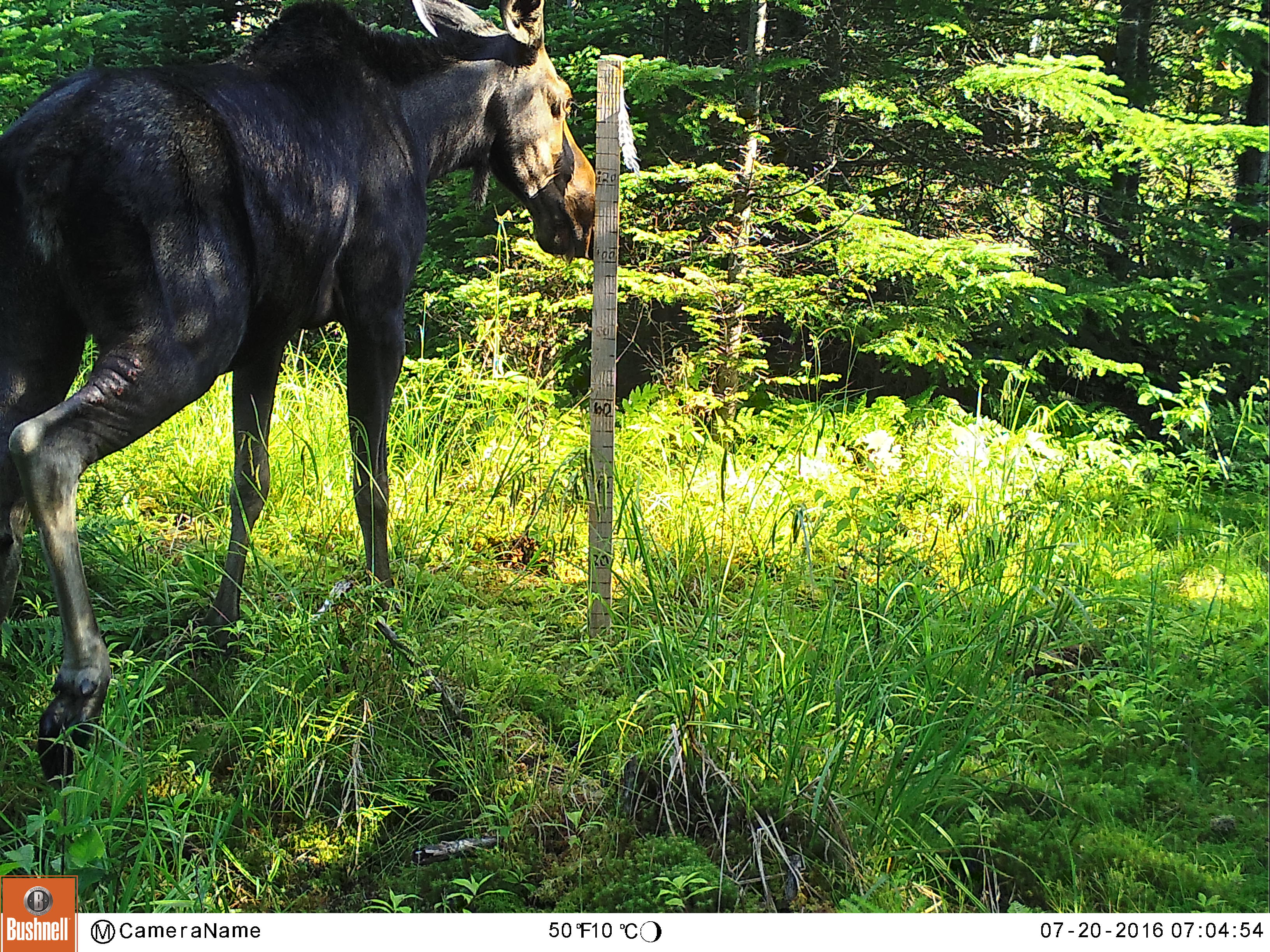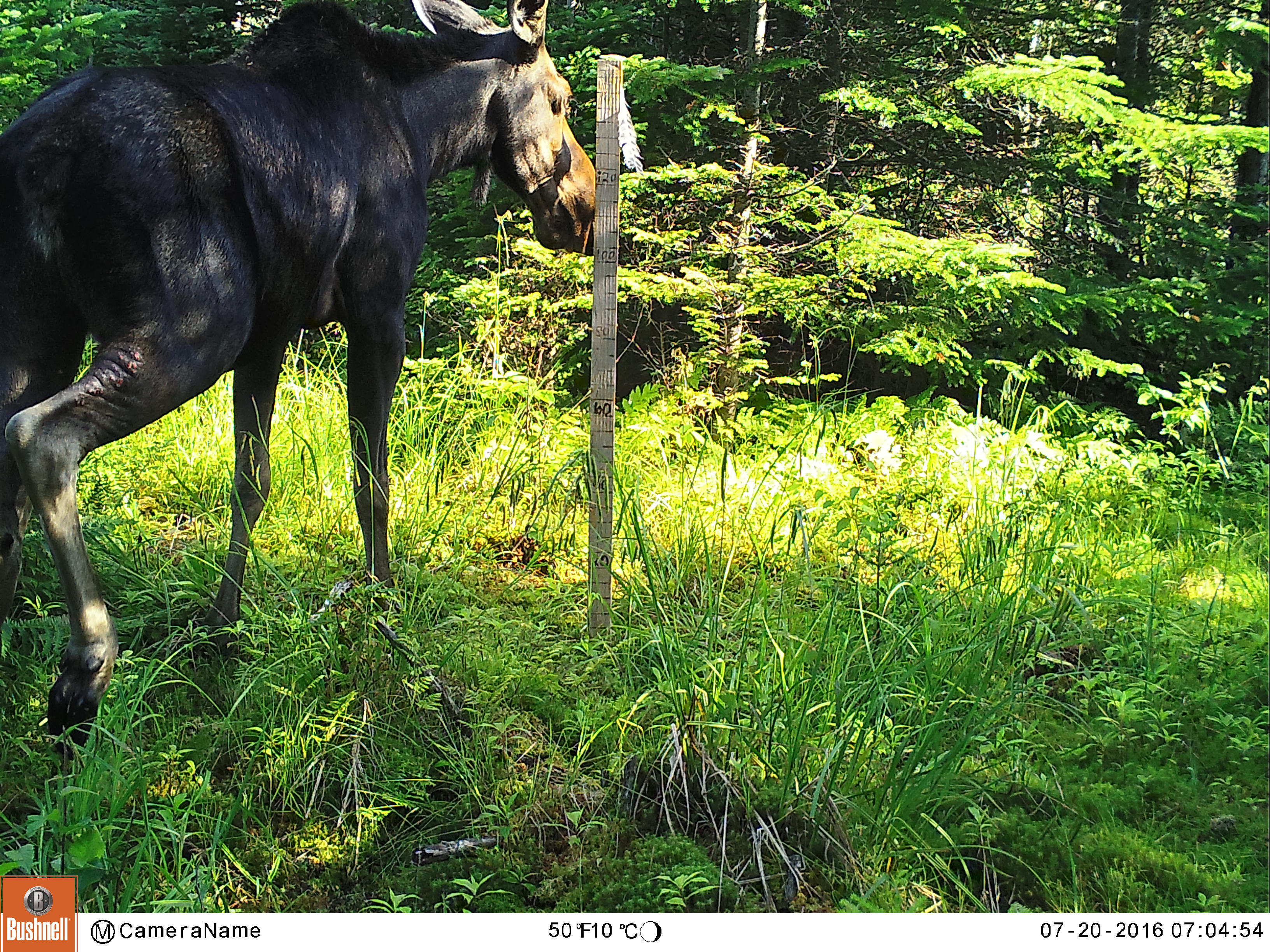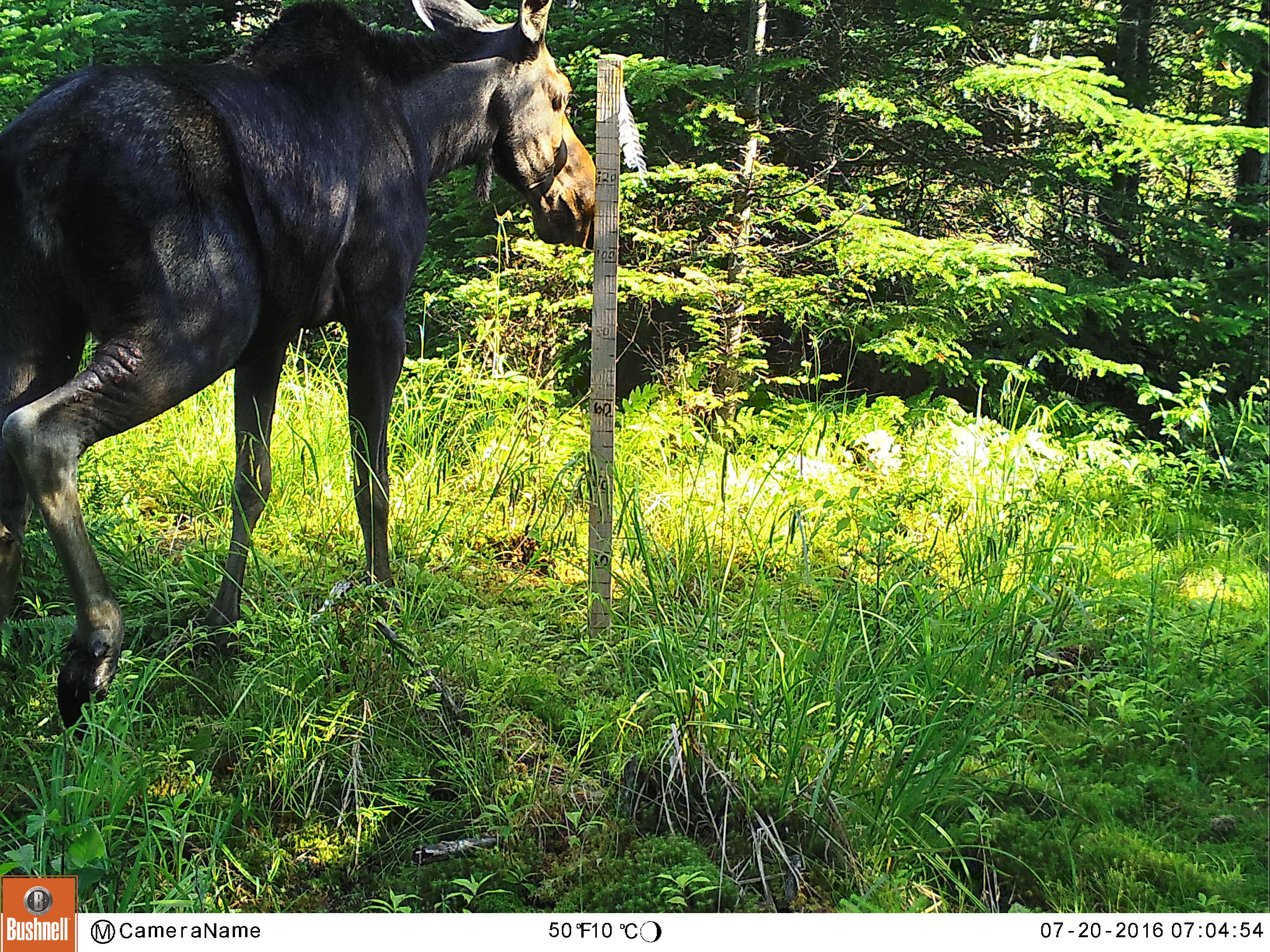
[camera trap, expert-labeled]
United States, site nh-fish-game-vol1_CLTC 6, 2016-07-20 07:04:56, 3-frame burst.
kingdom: Animalia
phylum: Chordata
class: Mammalia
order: Artiodactyla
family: Cervidae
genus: Alces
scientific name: Alces alces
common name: moose